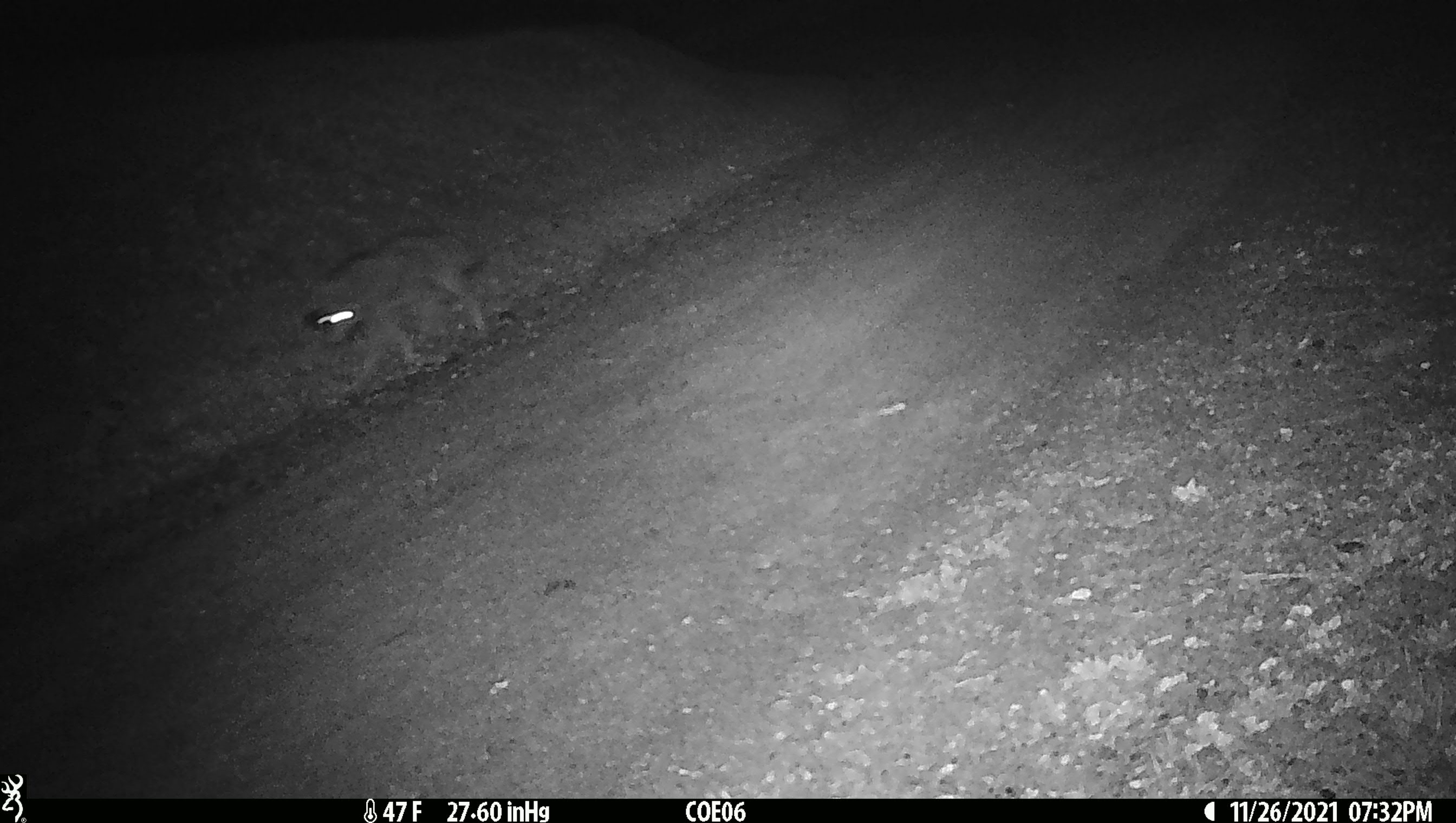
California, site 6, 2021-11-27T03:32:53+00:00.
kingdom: Animalia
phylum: Chordata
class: Mammalia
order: Carnivora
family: Canidae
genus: Canis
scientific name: Canis latrans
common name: coyote